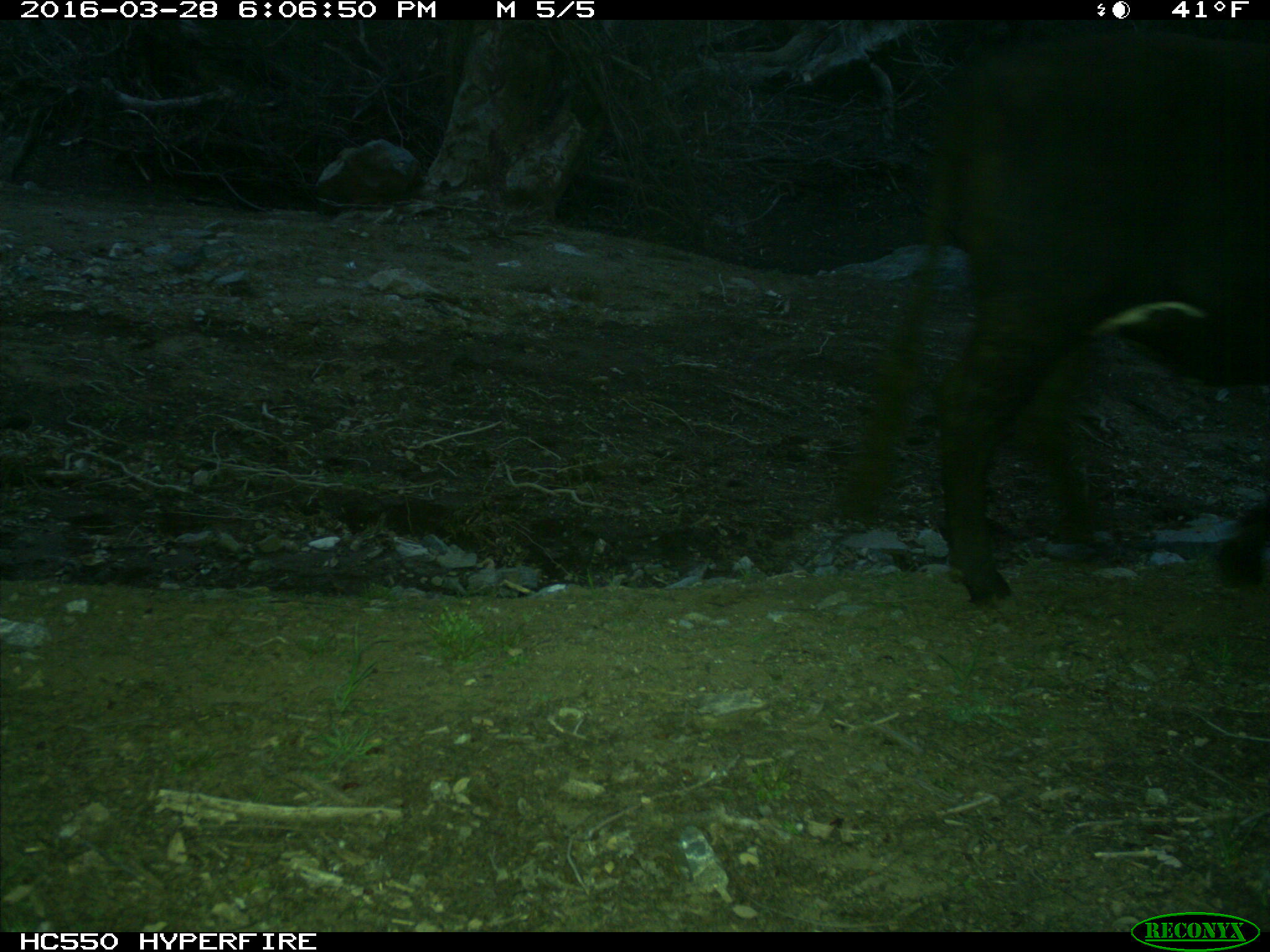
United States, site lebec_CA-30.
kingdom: Animalia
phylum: Chordata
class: Mammalia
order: Artiodactyla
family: Bovidae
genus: Bos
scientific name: Bos taurus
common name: domestic cow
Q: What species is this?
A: Bos taurus (domestic cow).